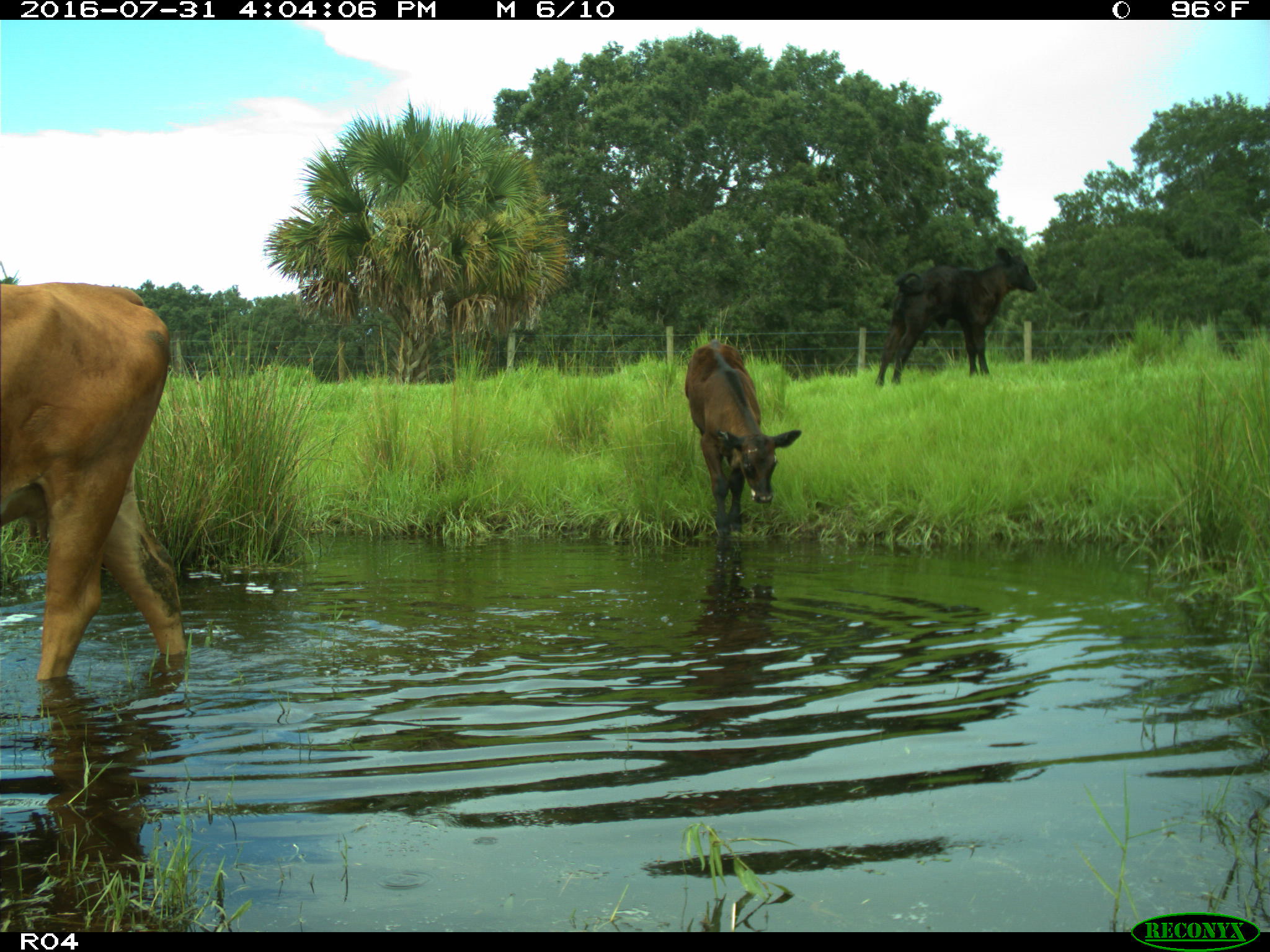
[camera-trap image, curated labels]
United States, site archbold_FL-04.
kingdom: Animalia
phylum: Chordata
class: Mammalia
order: Artiodactyla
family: Bovidae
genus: Bos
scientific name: Bos taurus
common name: domestic cow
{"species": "Bos taurus (domestic cow)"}